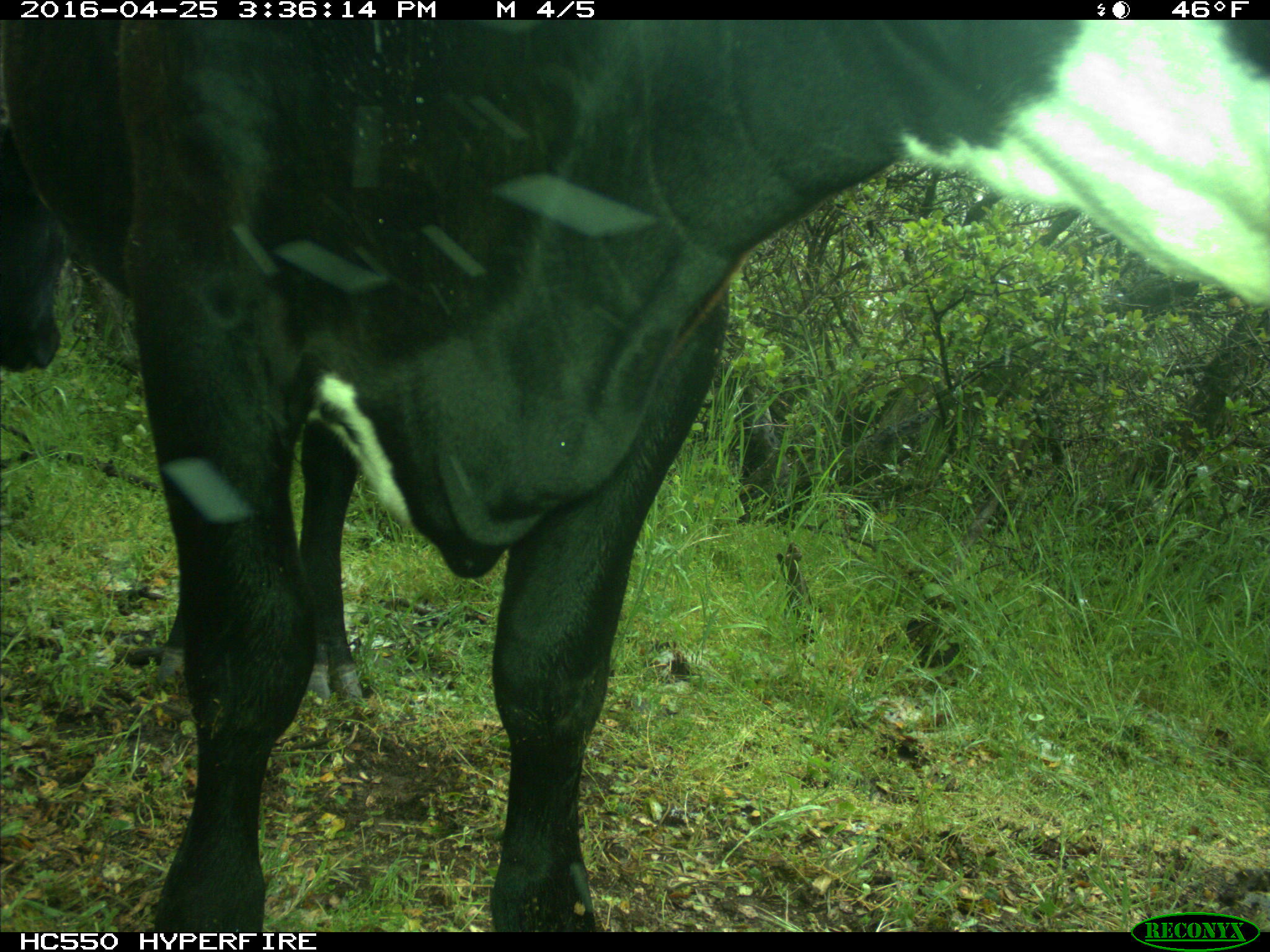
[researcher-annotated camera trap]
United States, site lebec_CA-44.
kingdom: Animalia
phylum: Chordata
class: Mammalia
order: Artiodactyla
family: Bovidae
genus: Bos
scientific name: Bos taurus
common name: domestic cow